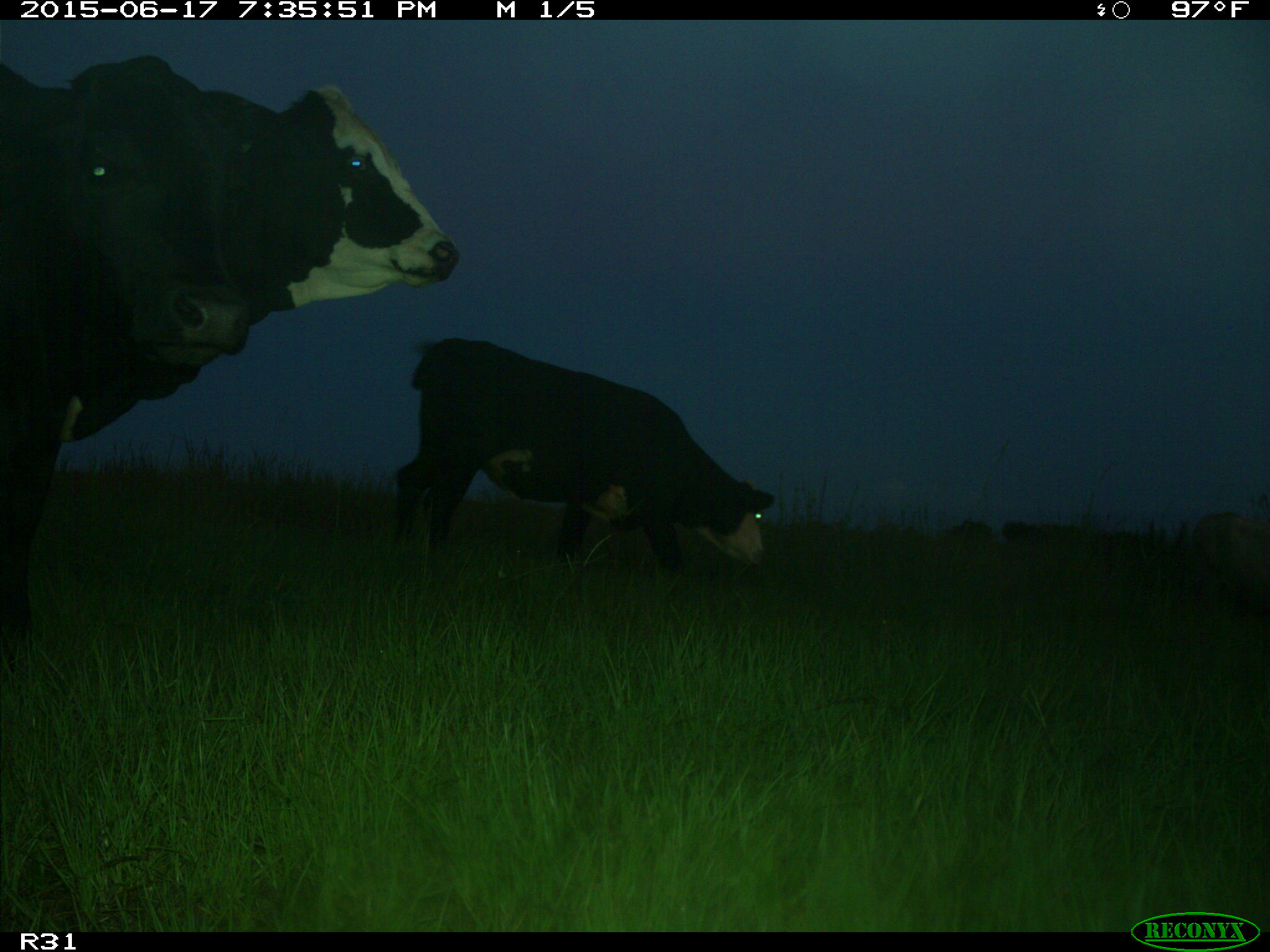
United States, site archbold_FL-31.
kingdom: Animalia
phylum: Chordata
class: Mammalia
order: Artiodactyla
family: Bovidae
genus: Bos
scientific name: Bos taurus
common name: domestic cow